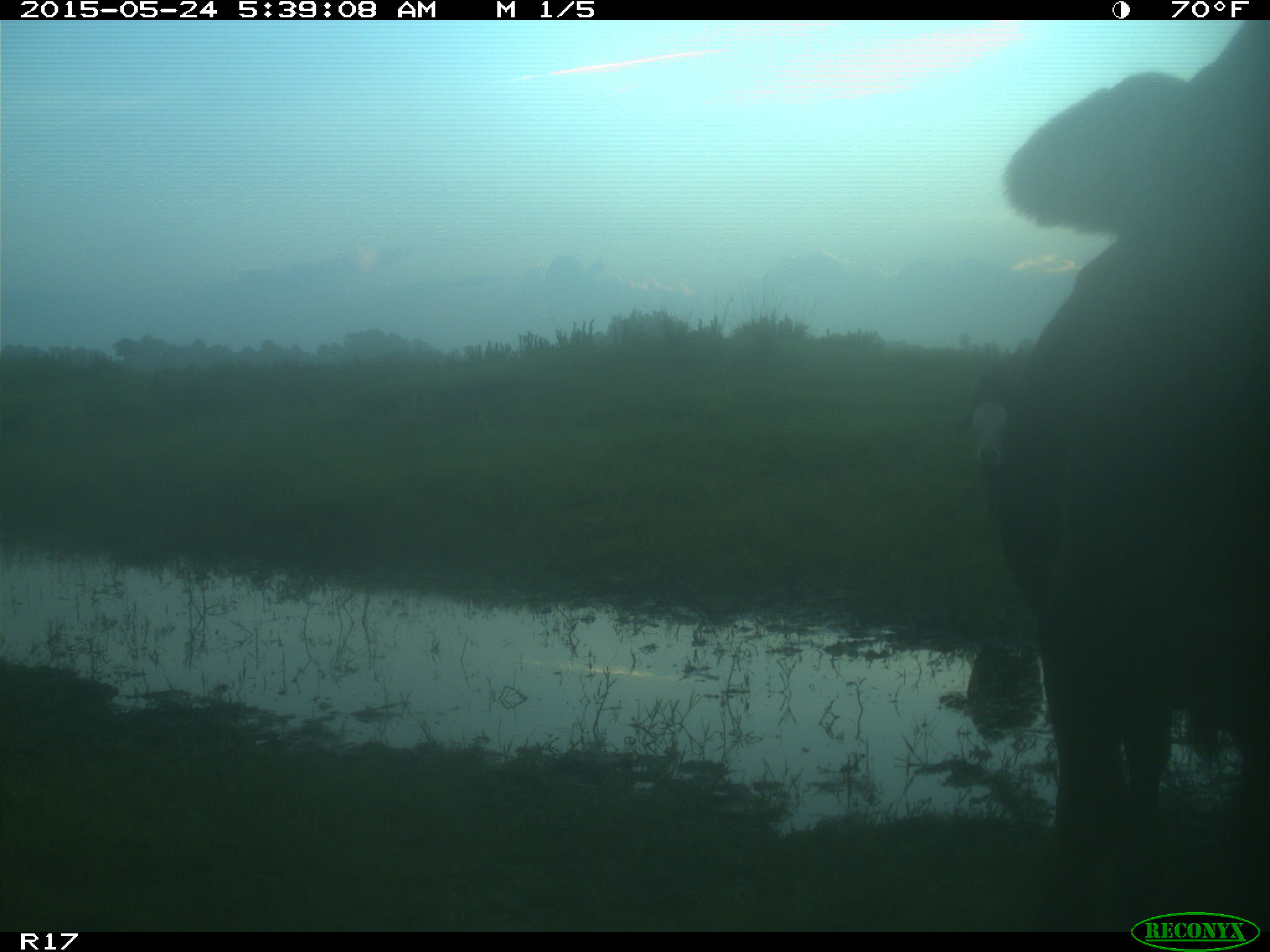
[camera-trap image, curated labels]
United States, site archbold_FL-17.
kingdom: Animalia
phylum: Chordata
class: Mammalia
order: Artiodactyla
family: Bovidae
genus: Bos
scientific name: Bos taurus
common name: domestic cow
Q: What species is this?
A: Bos taurus (domestic cow).